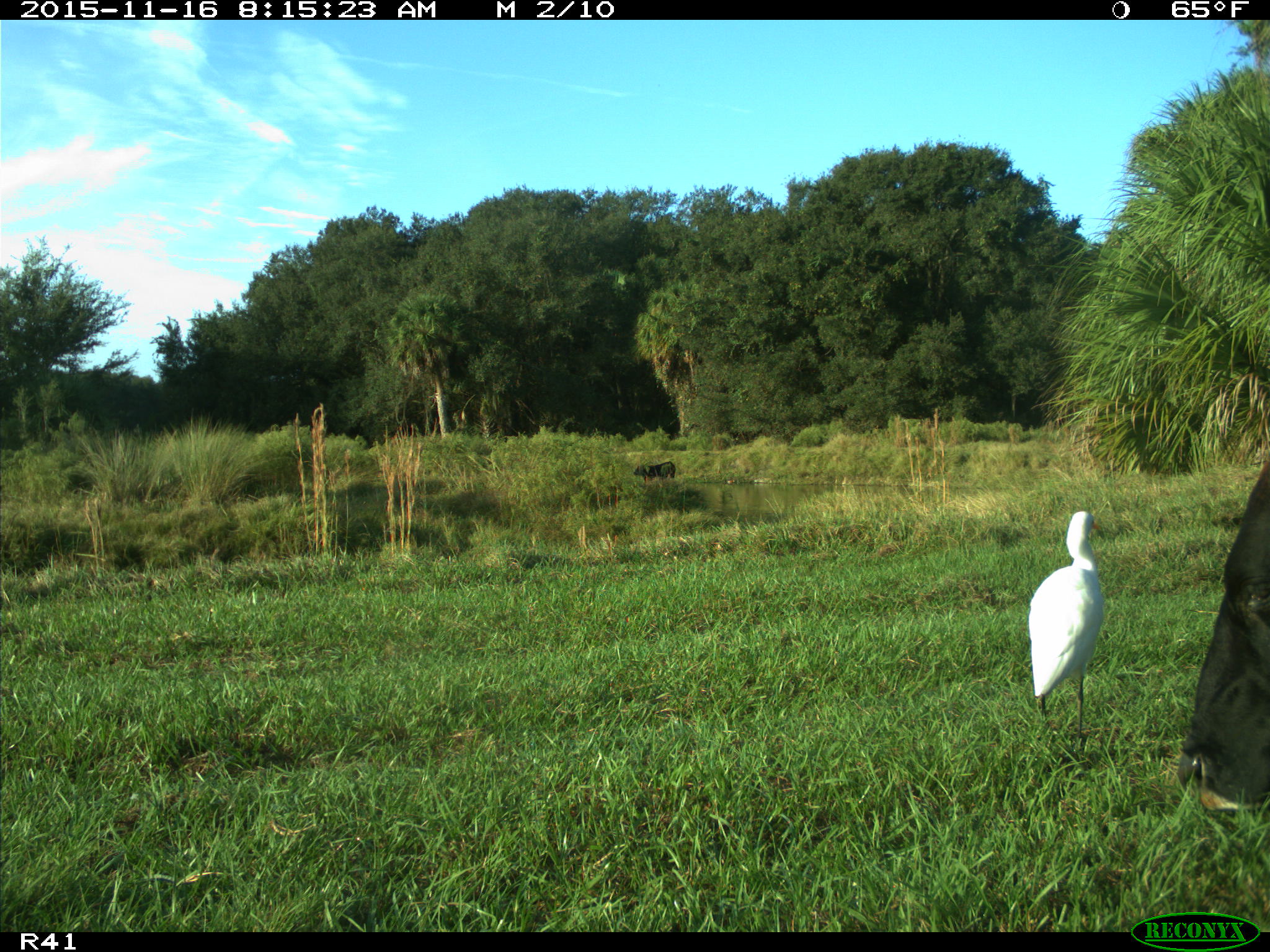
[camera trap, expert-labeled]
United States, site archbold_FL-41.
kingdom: Animalia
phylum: Chordata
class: Mammalia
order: Artiodactyla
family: Bovidae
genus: Bos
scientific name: Bos taurus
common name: domestic cow